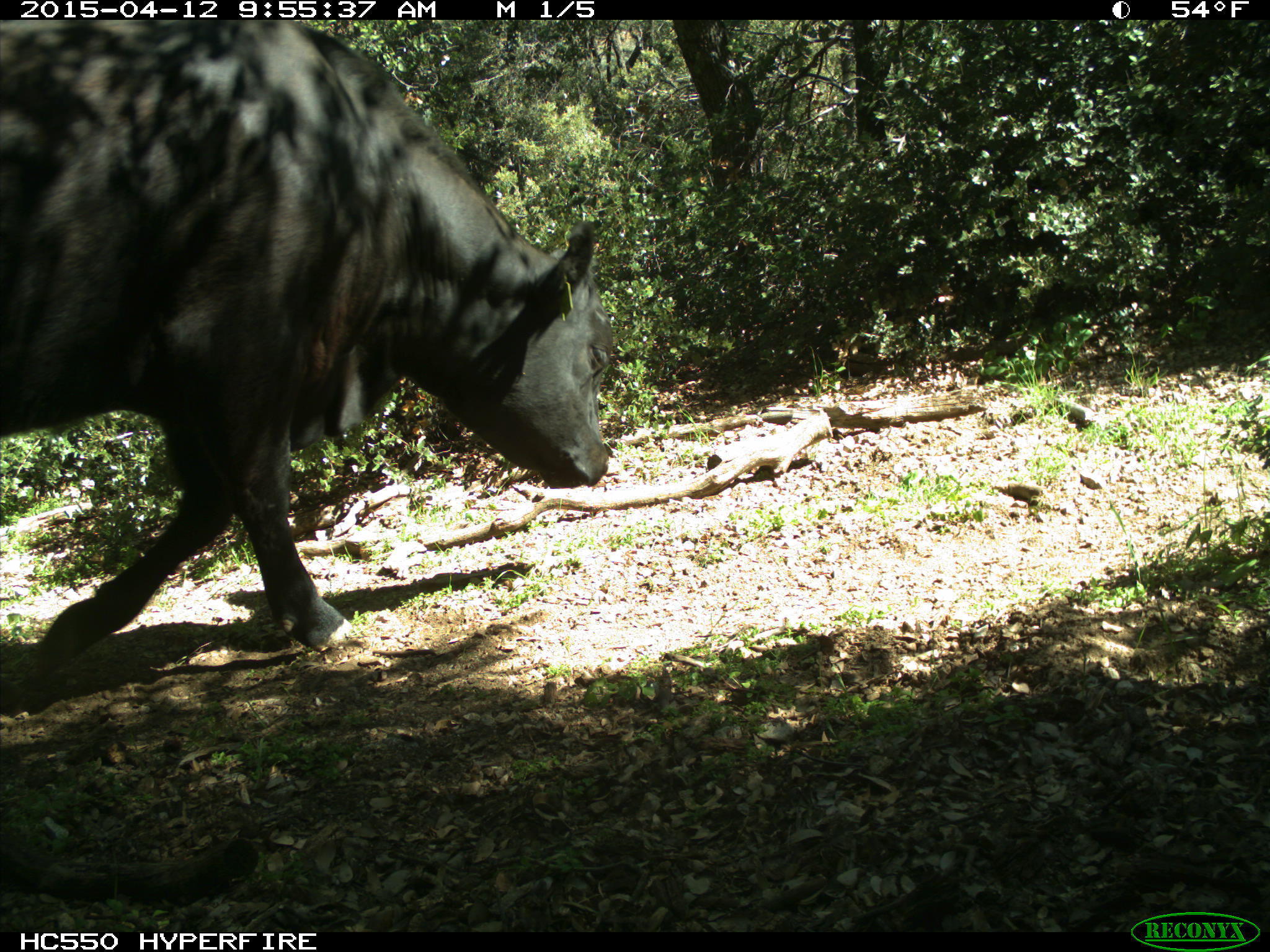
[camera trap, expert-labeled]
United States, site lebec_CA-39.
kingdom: Animalia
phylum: Chordata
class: Mammalia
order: Artiodactyla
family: Bovidae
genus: Bos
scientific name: Bos taurus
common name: domestic cow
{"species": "Bos taurus (domestic cow)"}